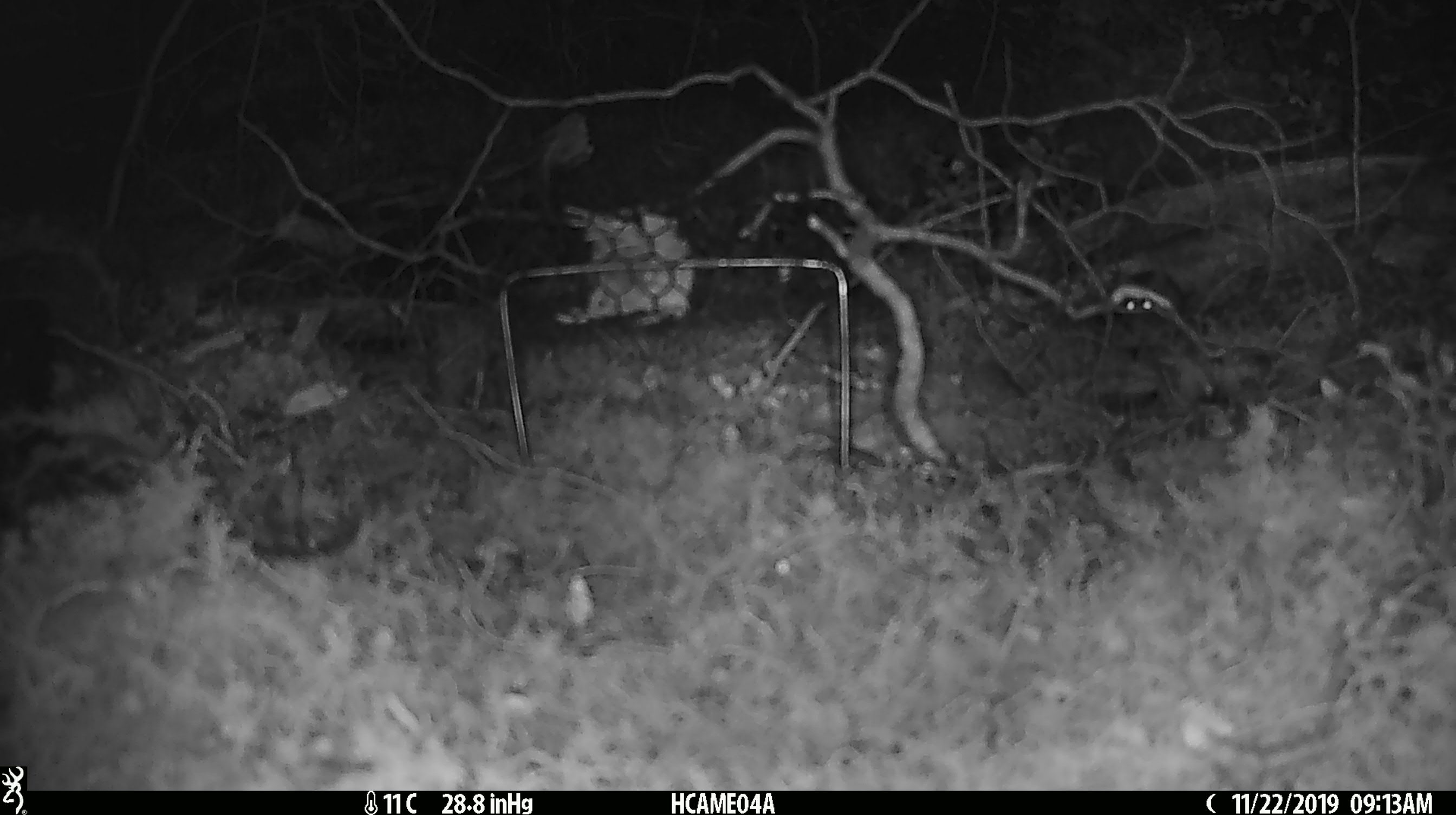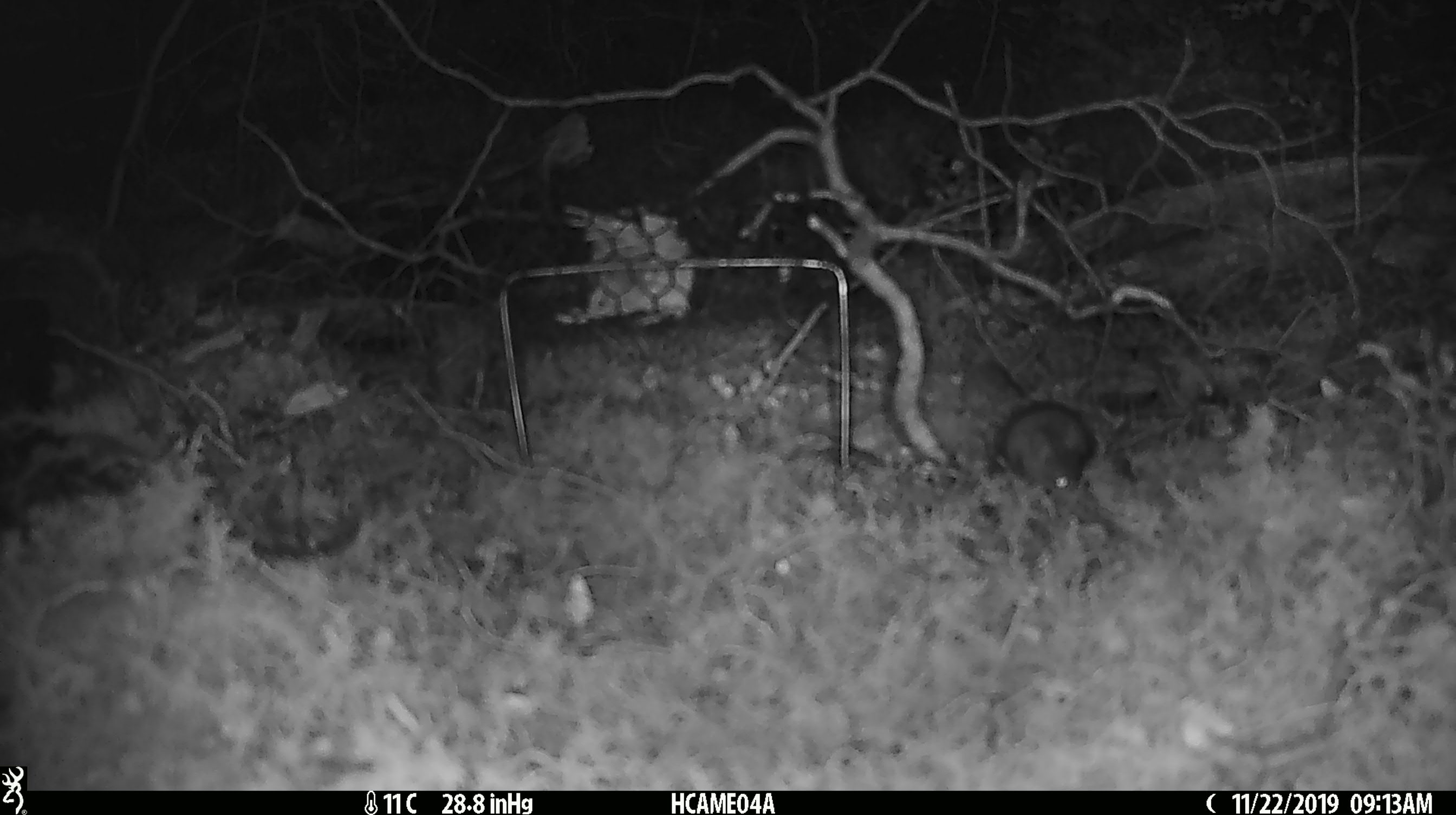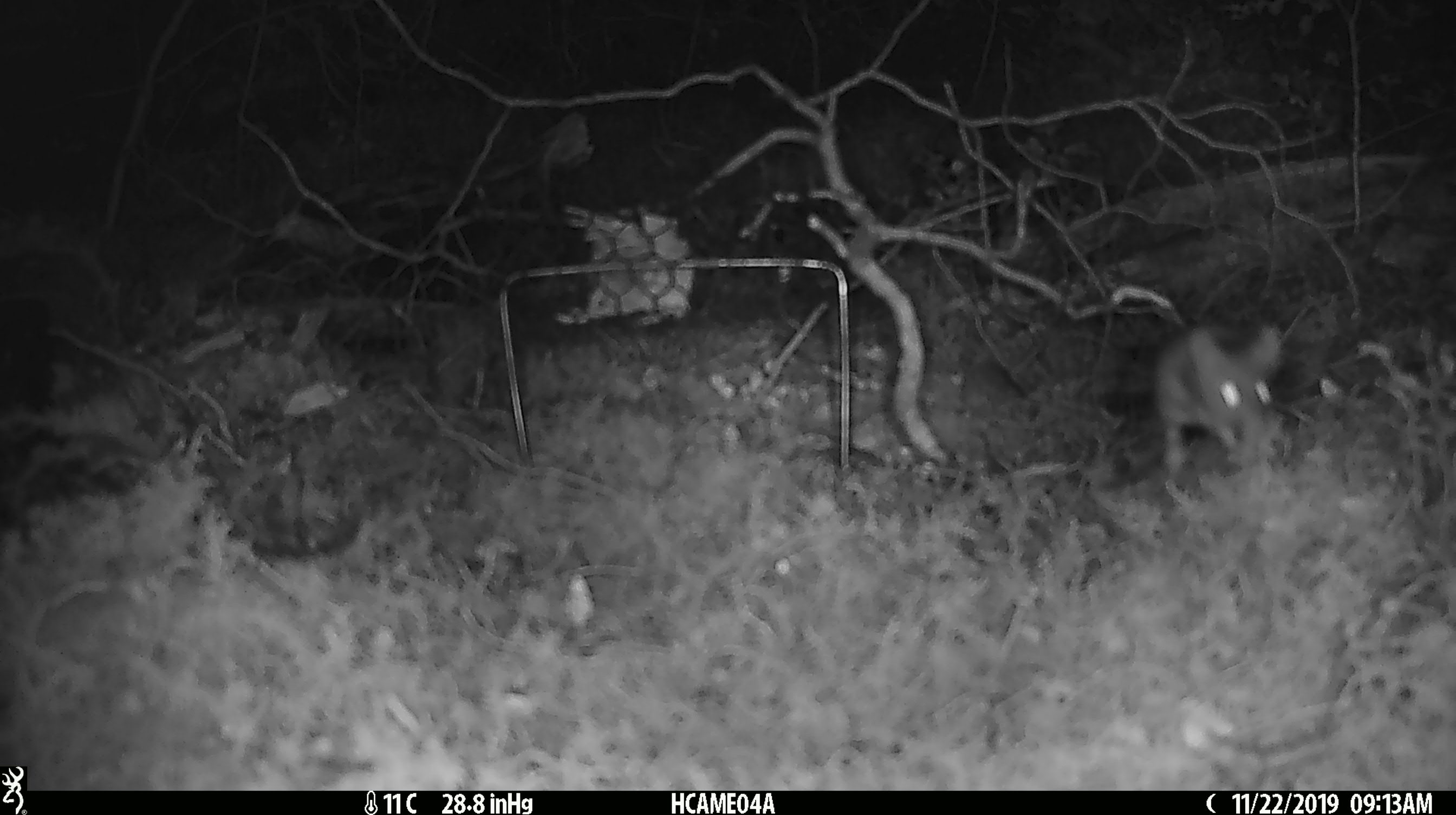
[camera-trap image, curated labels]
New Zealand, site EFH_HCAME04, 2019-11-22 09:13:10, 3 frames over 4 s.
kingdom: Animalia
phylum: Chordata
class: Mammalia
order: Rodentia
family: Muridae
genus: Mus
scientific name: Mus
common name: mouse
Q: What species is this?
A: Mouse (Mus).